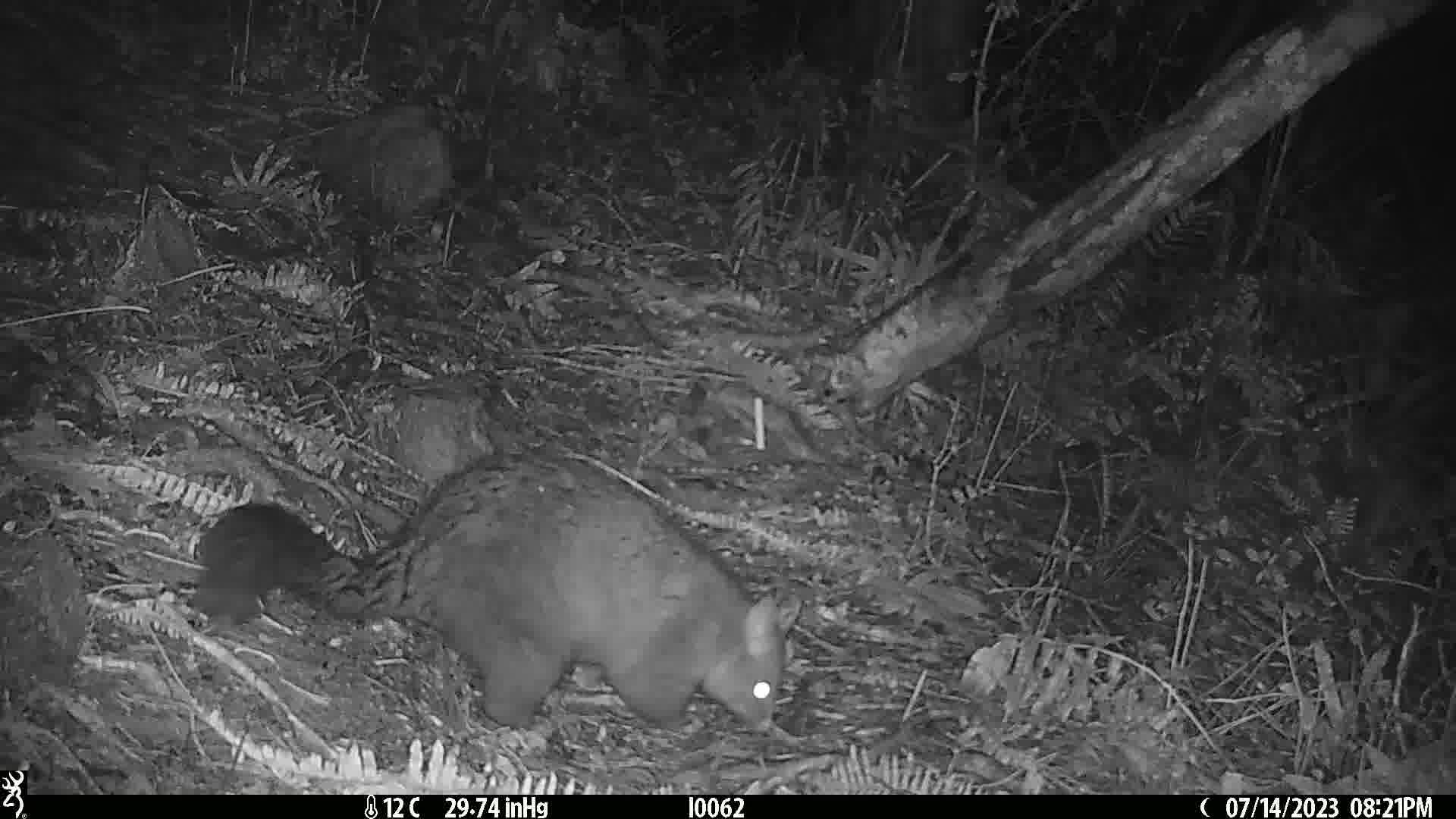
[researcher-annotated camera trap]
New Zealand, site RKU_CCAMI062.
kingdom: Animalia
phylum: Chordata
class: Mammalia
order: Diprotodontia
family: Phalangeridae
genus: Trichosurus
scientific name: Trichosurus vulpecula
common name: common brushtail possum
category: possum